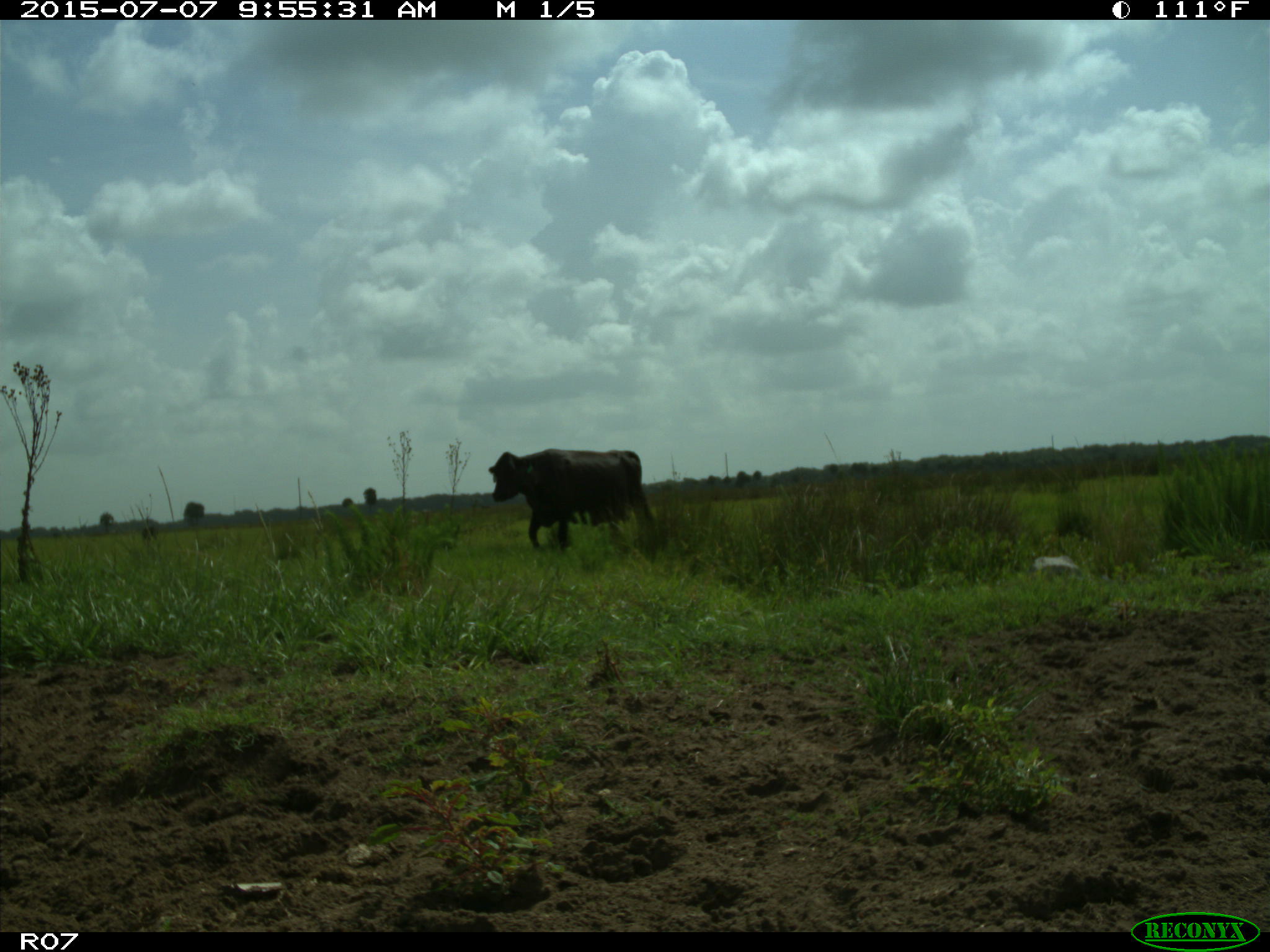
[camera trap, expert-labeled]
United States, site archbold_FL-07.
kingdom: Animalia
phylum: Chordata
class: Mammalia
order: Artiodactyla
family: Bovidae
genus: Bos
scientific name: Bos taurus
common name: domestic cow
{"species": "Bos taurus (domestic cow)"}